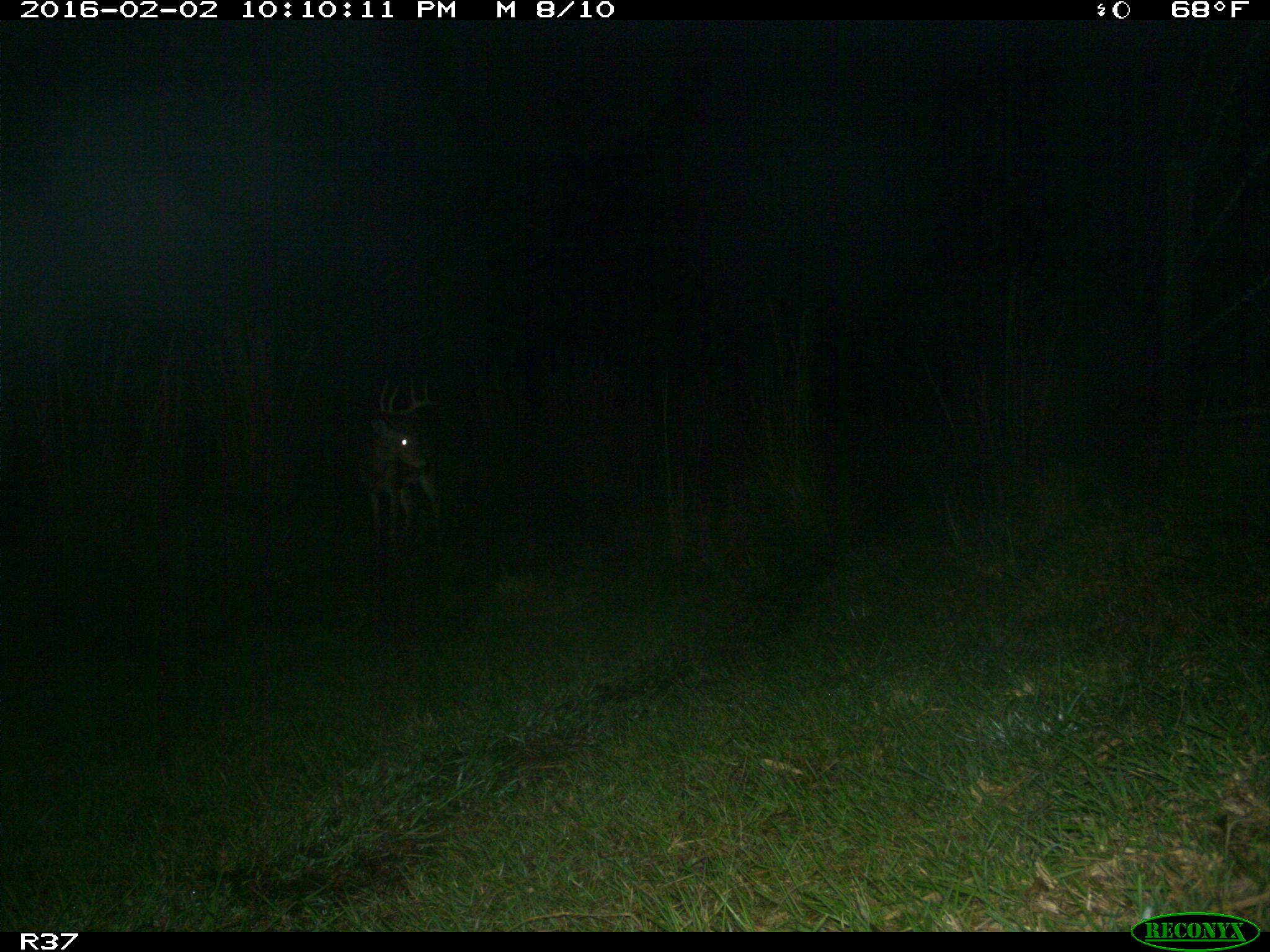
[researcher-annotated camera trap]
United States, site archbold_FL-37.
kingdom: Animalia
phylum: Chordata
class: Mammalia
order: Artiodactyla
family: Cervidae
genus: Odocoileus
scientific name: Odocoileus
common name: deer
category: unidentified deer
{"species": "unidentified deer (deer) (Odocoileus)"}